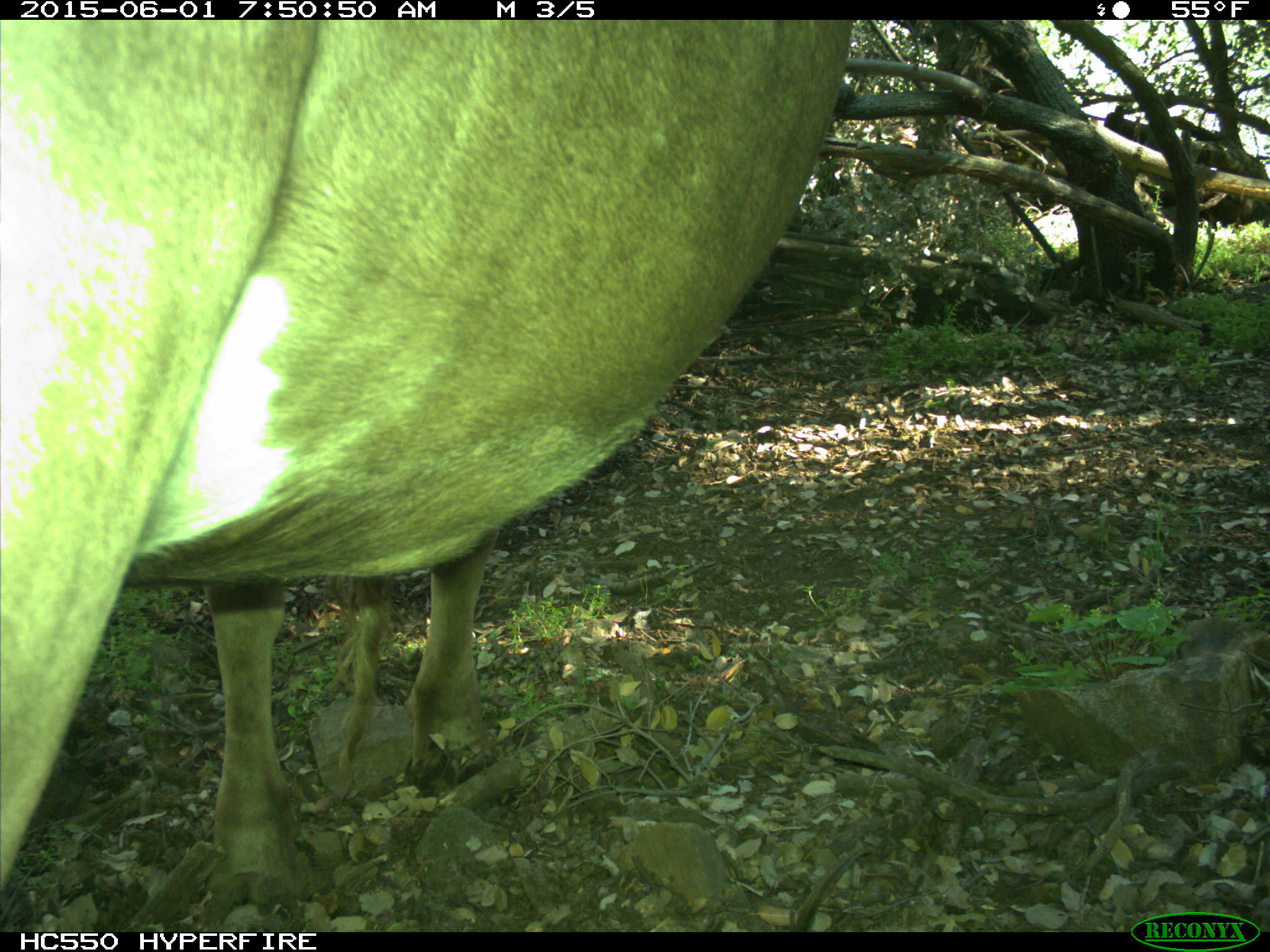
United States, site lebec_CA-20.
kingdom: Animalia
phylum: Chordata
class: Mammalia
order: Artiodactyla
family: Bovidae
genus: Bos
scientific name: Bos taurus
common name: domestic cow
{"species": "Bos taurus (domestic cow)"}